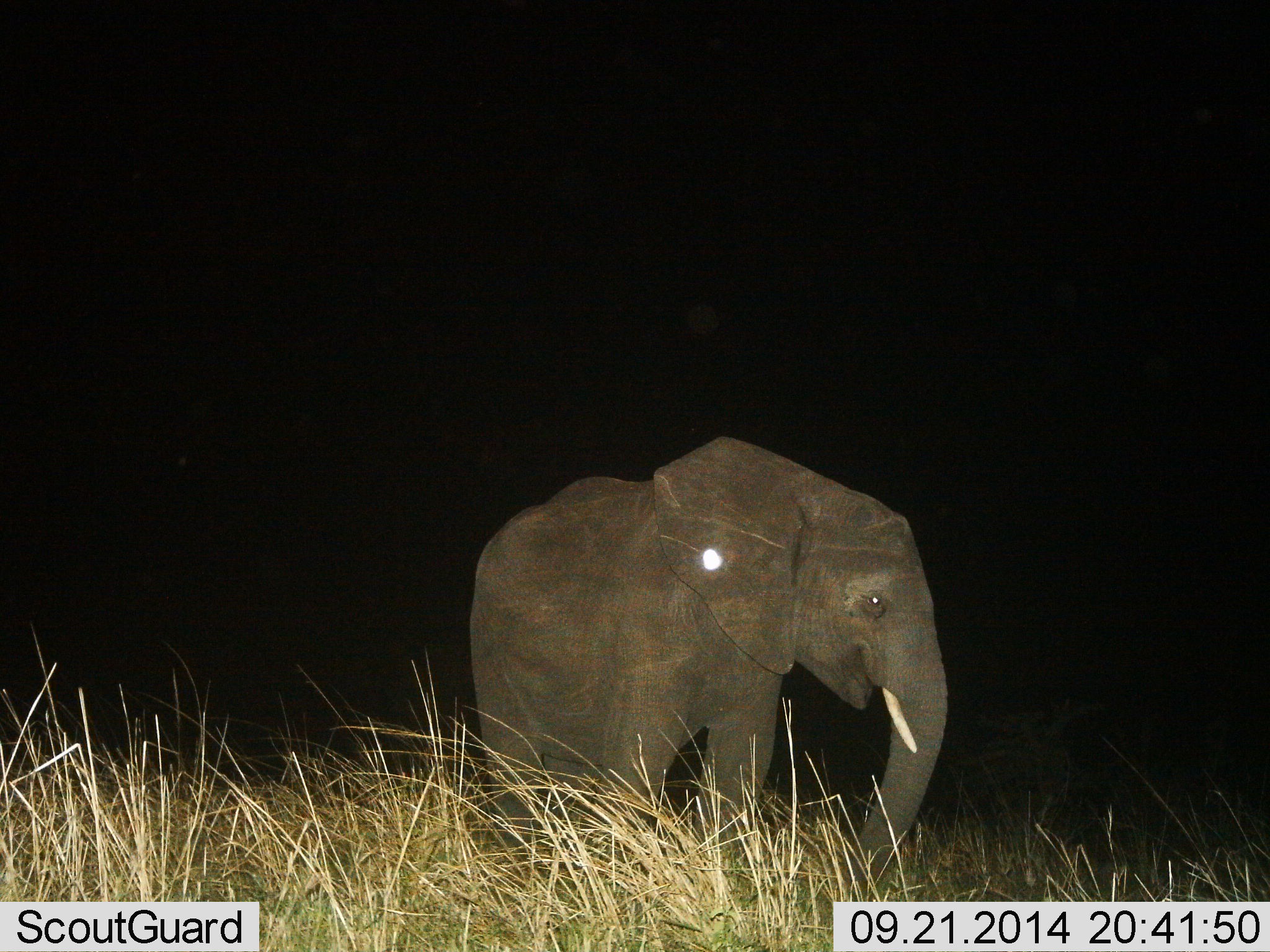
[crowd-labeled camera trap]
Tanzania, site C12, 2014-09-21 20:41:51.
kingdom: Animalia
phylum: Chordata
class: Mammalia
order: Proboscidea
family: Elephantidae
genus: Loxodonta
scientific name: Loxodonta africana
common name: african bush elephant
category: elephant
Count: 1.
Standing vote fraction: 100%.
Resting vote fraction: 0%.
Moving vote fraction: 0%.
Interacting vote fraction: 0%.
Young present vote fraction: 18%.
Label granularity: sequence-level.